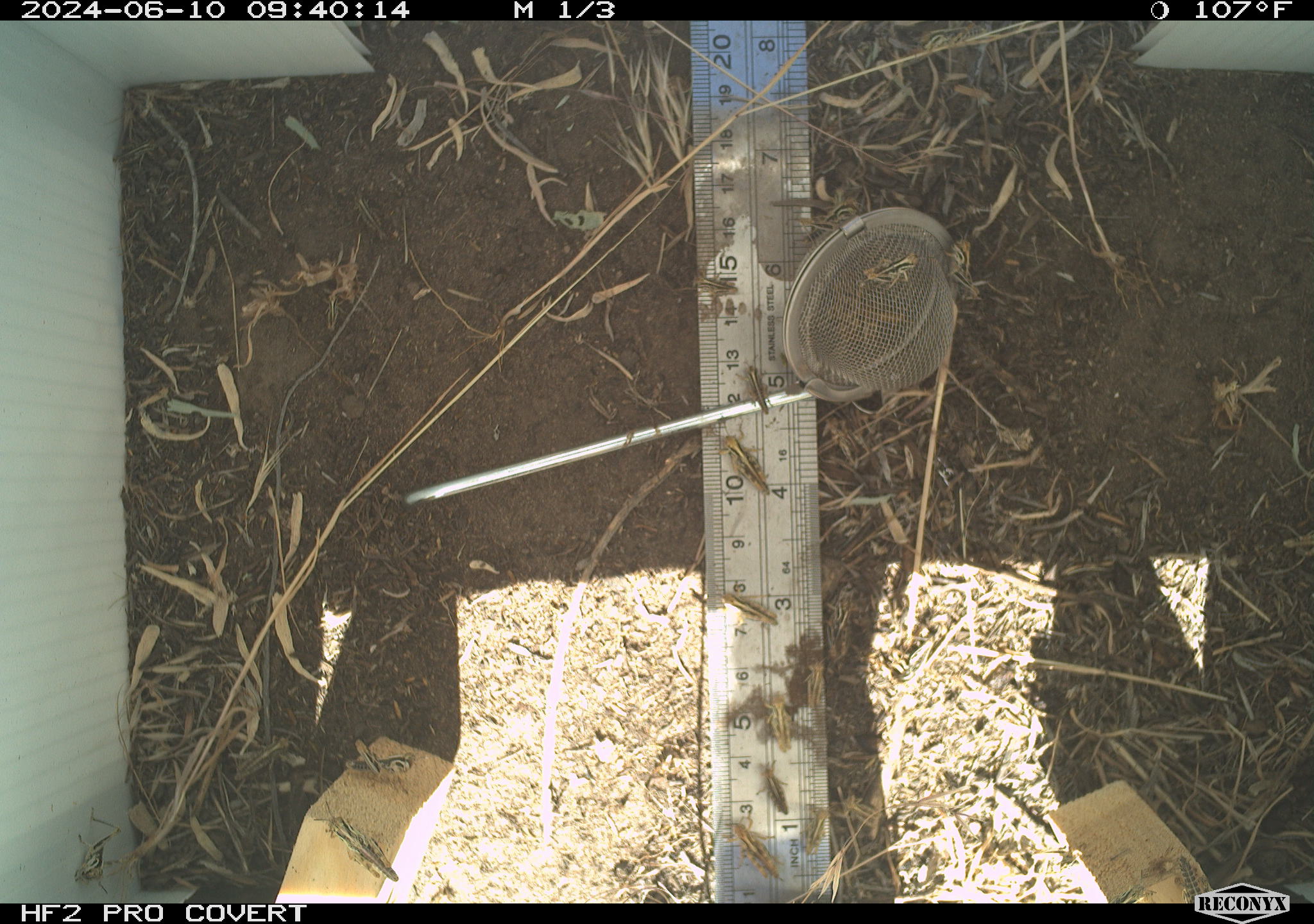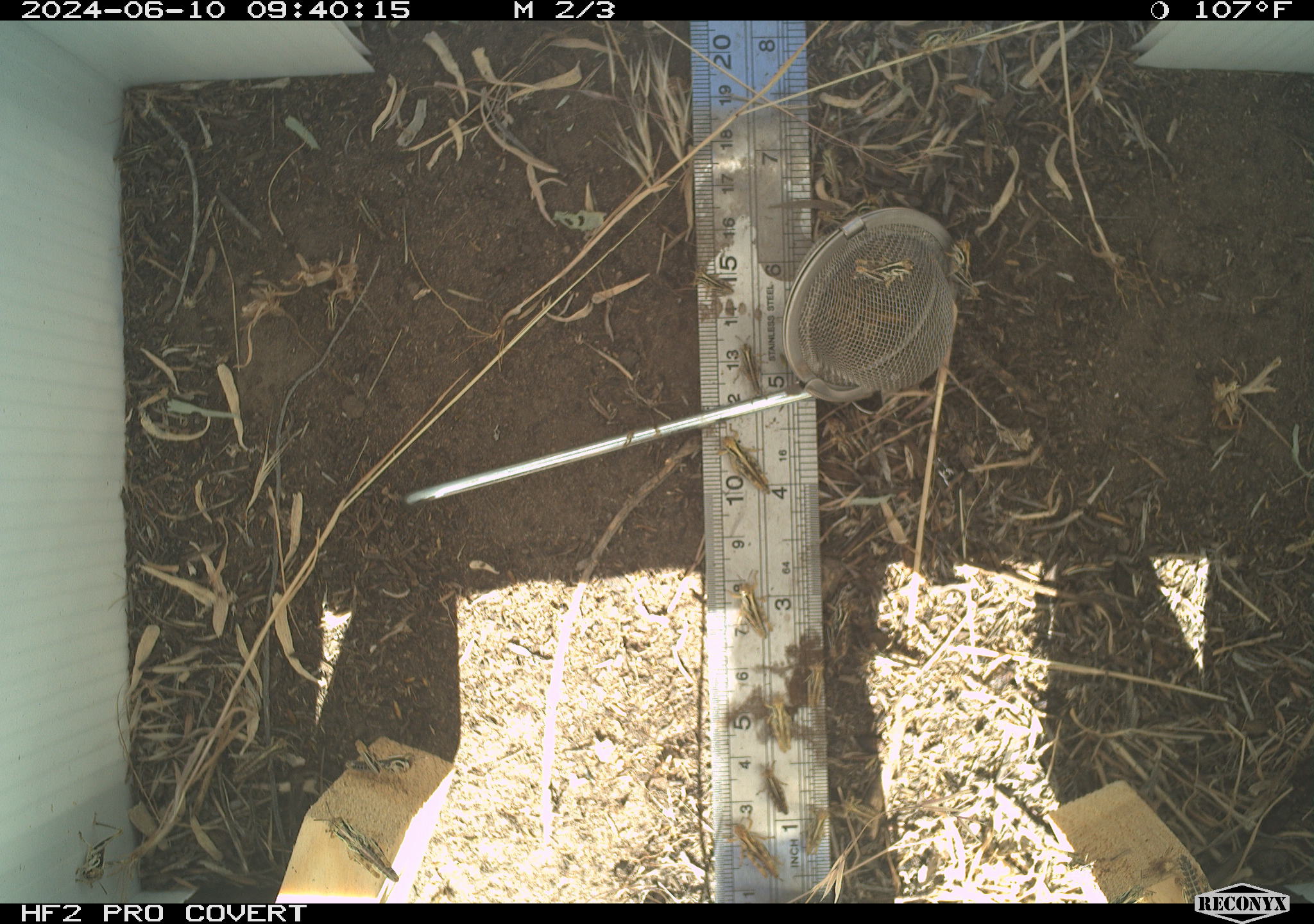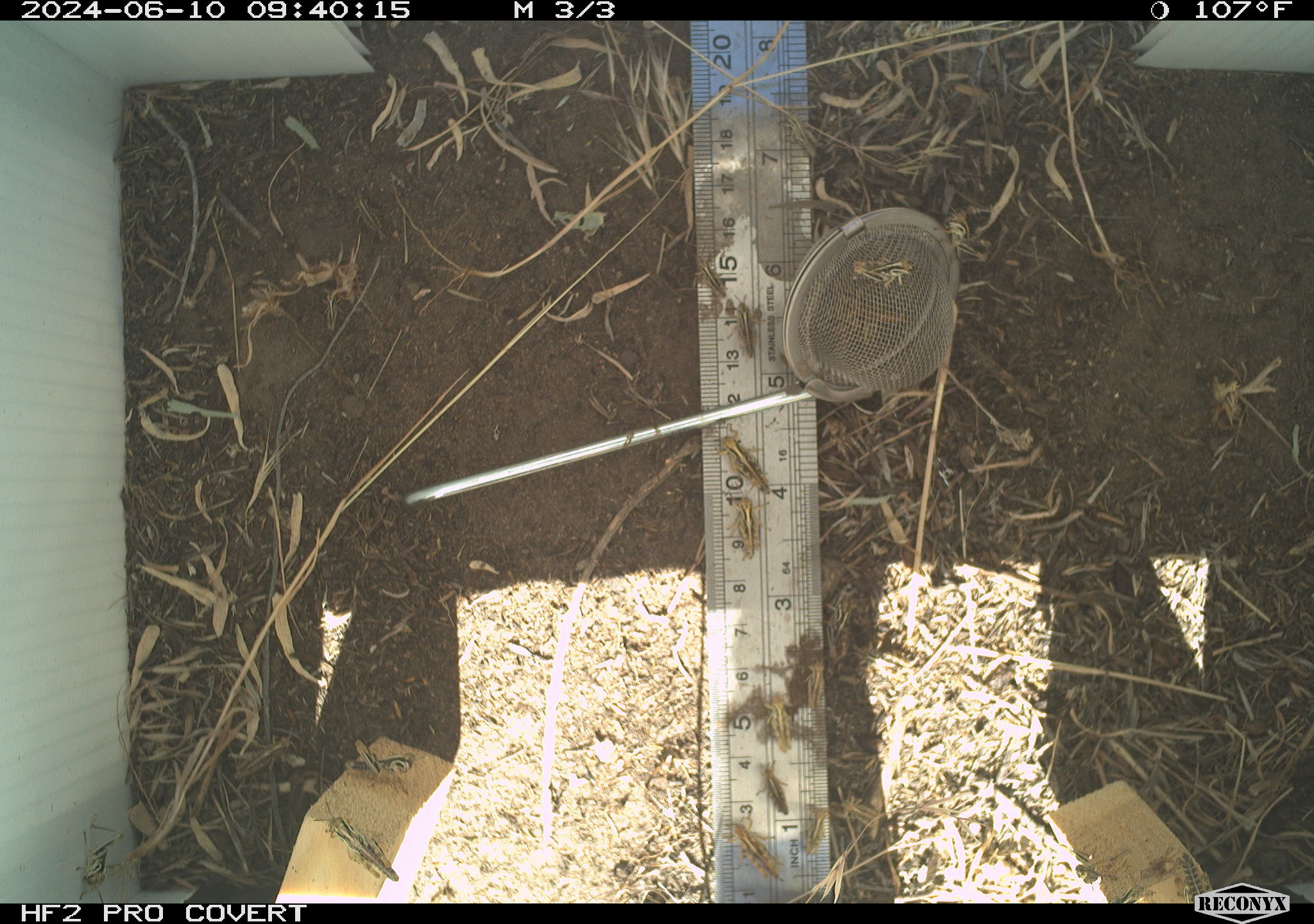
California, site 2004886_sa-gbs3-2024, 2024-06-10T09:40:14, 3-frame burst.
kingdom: Animalia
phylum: Arthropoda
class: Insecta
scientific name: Insecta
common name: insect